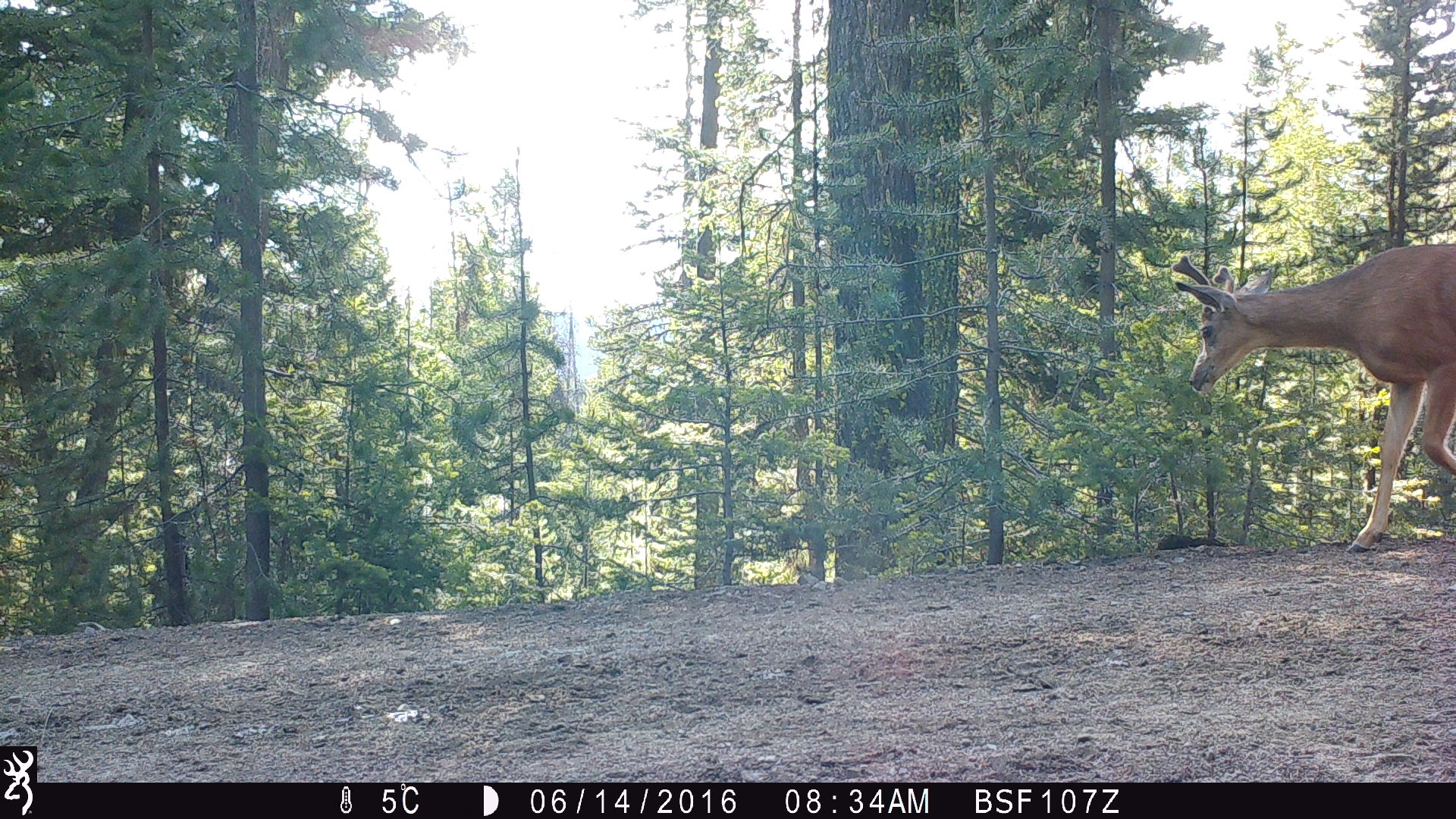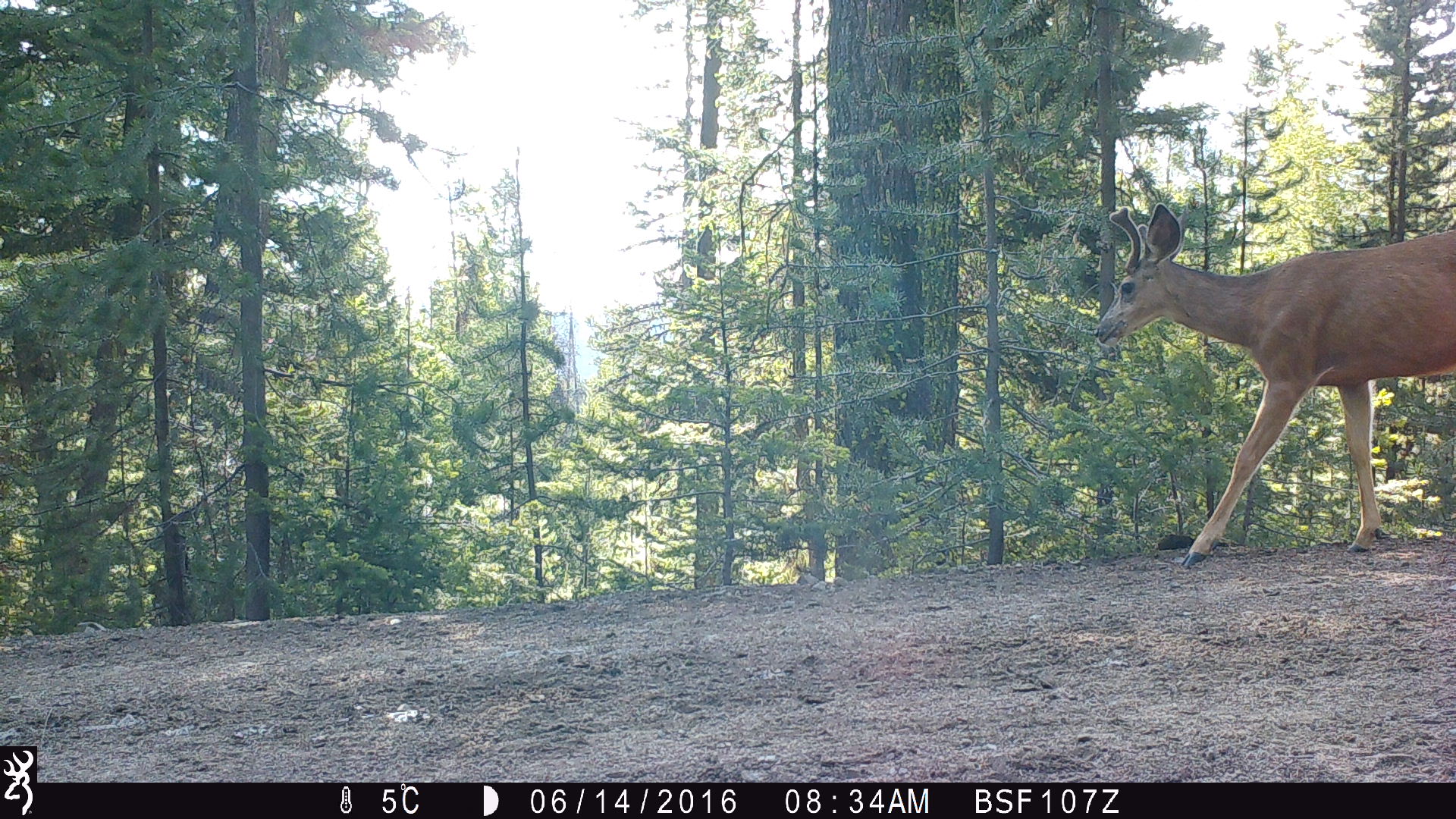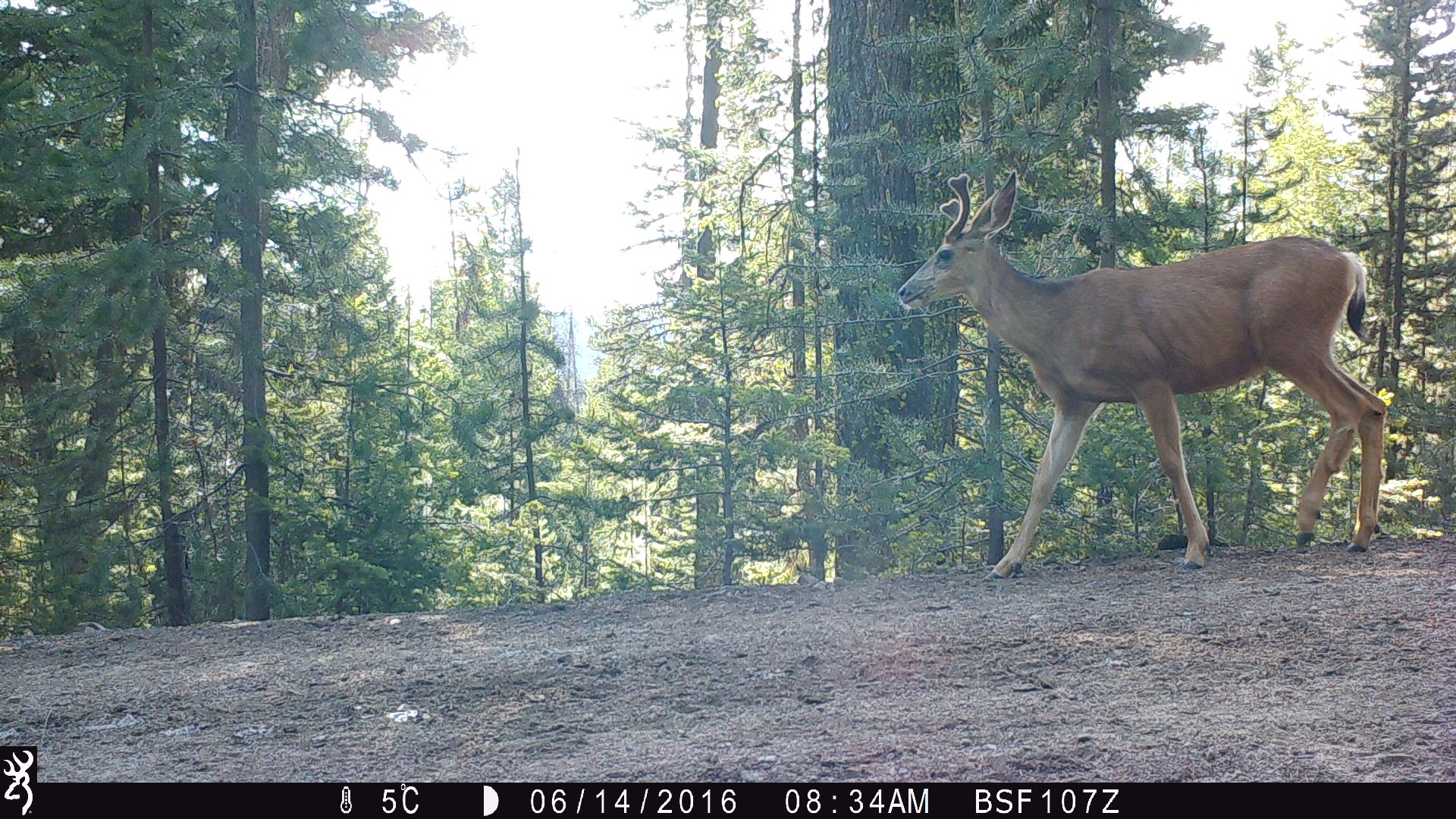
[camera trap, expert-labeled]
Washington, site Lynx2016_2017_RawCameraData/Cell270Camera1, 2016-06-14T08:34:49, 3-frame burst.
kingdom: Animalia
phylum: Chordata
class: Mammalia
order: Artiodactyla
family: Cervidae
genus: Odocoileus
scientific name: Odocoileus hemionus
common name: mule deer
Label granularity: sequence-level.